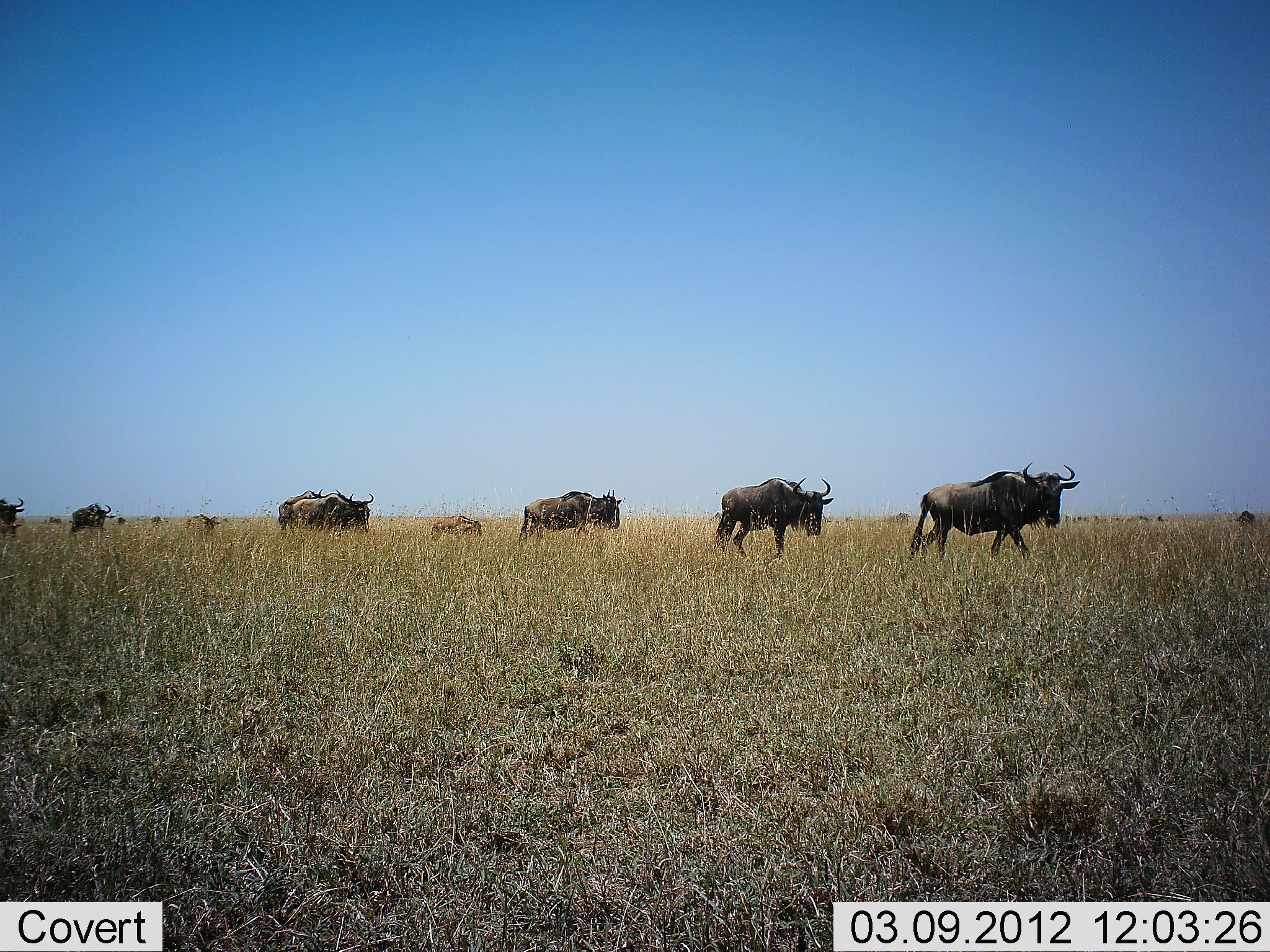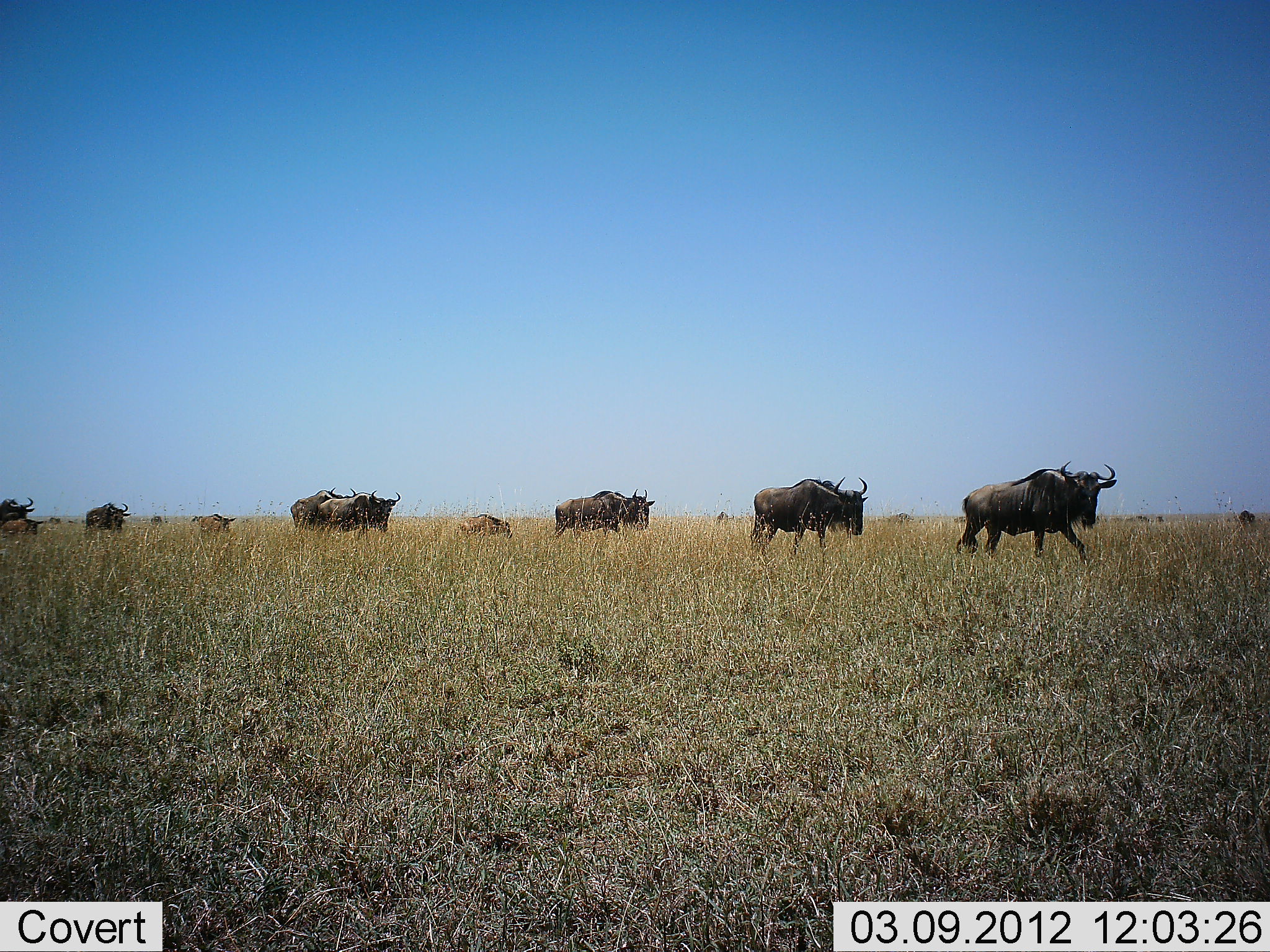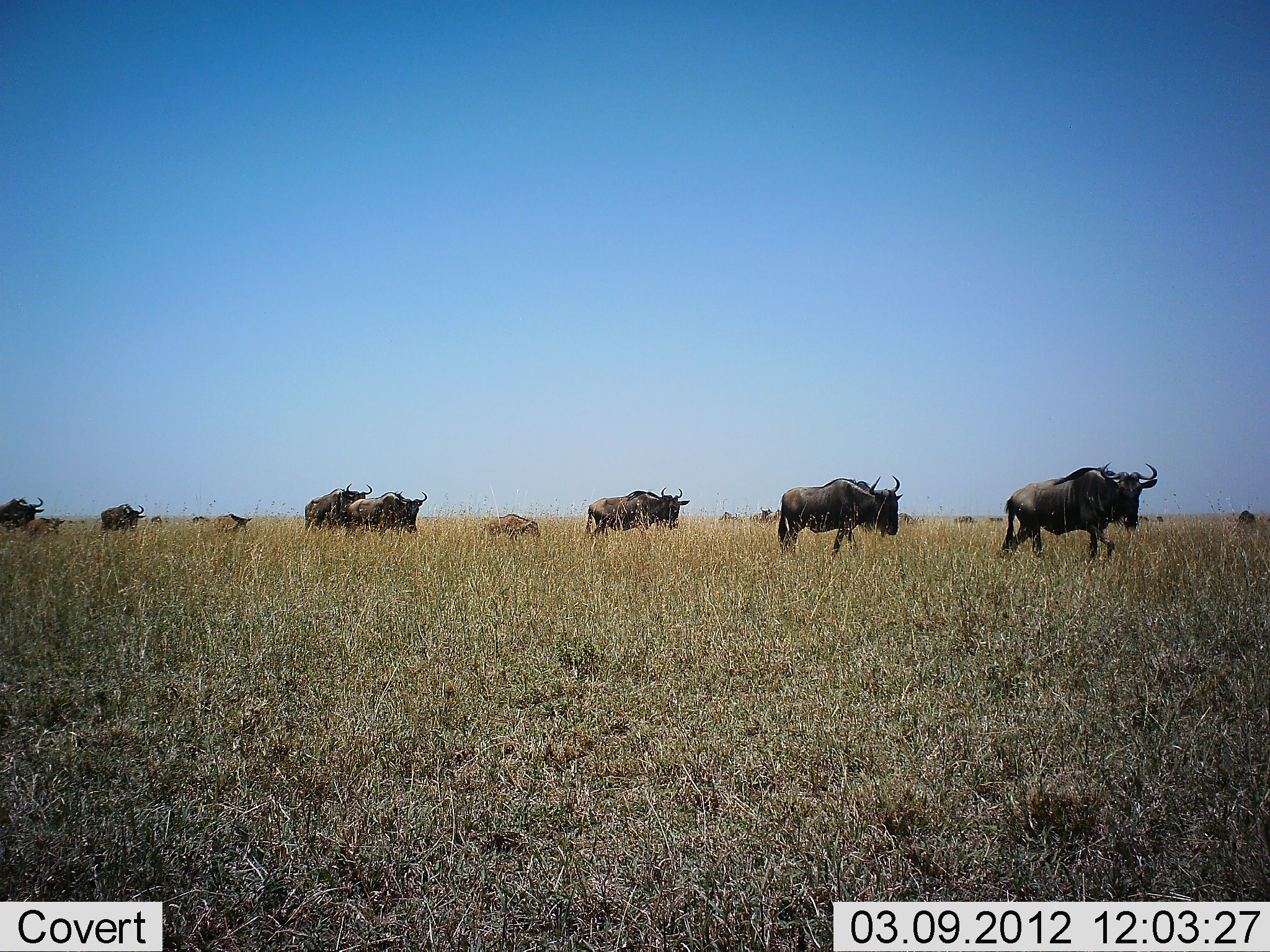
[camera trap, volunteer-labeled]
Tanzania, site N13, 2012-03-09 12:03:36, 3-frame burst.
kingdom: Animalia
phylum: Chordata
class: Mammalia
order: Artiodactyla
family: Bovidae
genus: Connochaetes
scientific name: Connochaetes taurinus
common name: blue wildebeest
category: wildebeest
Wildebeest (blue wildebeest) (Connochaetes taurinus), count 11-50. Behavior (volunteer vote fractions): standing 0%, resting 0%, moving 100%, interacting 0%. Young present (vote fraction): 47%. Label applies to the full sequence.